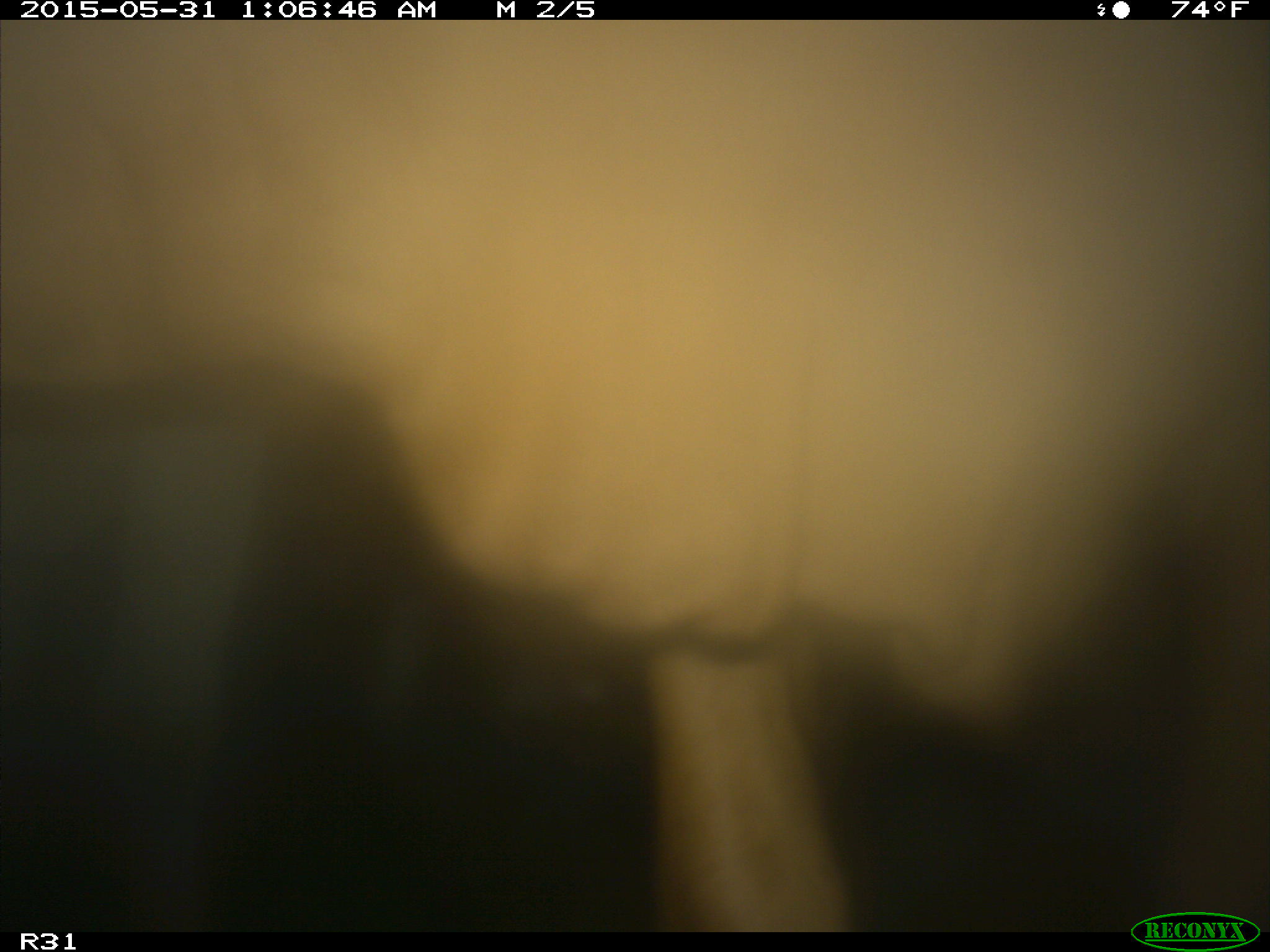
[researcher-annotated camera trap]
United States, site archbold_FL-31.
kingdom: Animalia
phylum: Chordata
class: Mammalia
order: Artiodactyla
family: Bovidae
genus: Bos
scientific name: Bos taurus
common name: domestic cow